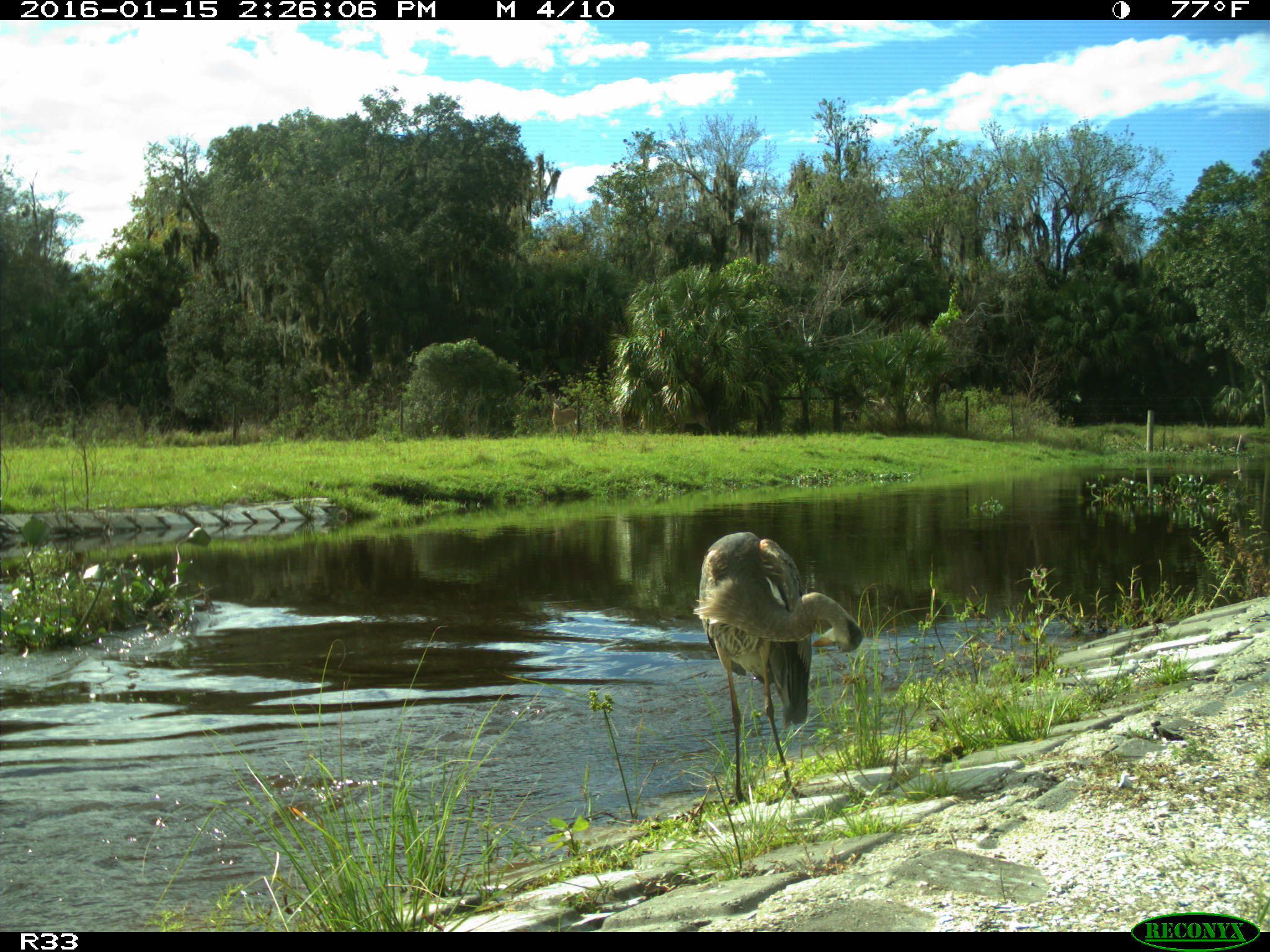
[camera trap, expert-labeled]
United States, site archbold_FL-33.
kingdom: Animalia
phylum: Chordata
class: Aves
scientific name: Aves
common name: birds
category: unidentified bird